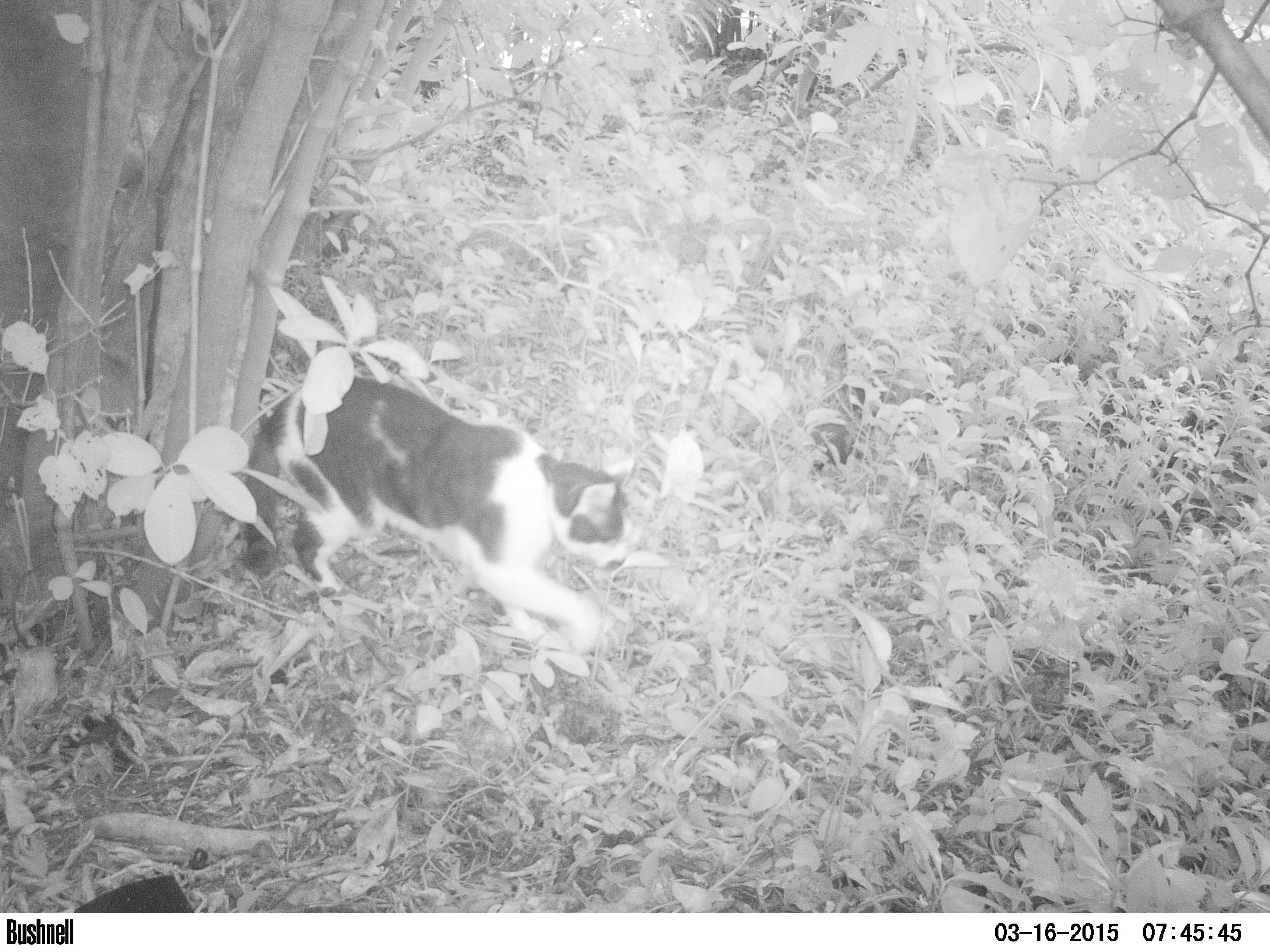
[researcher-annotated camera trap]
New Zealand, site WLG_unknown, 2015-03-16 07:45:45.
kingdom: Animalia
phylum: Chordata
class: Mammalia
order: Carnivora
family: Felidae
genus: Felis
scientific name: Felis catus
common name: domestic cat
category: cat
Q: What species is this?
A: Cat (domestic cat) (Felis catus).